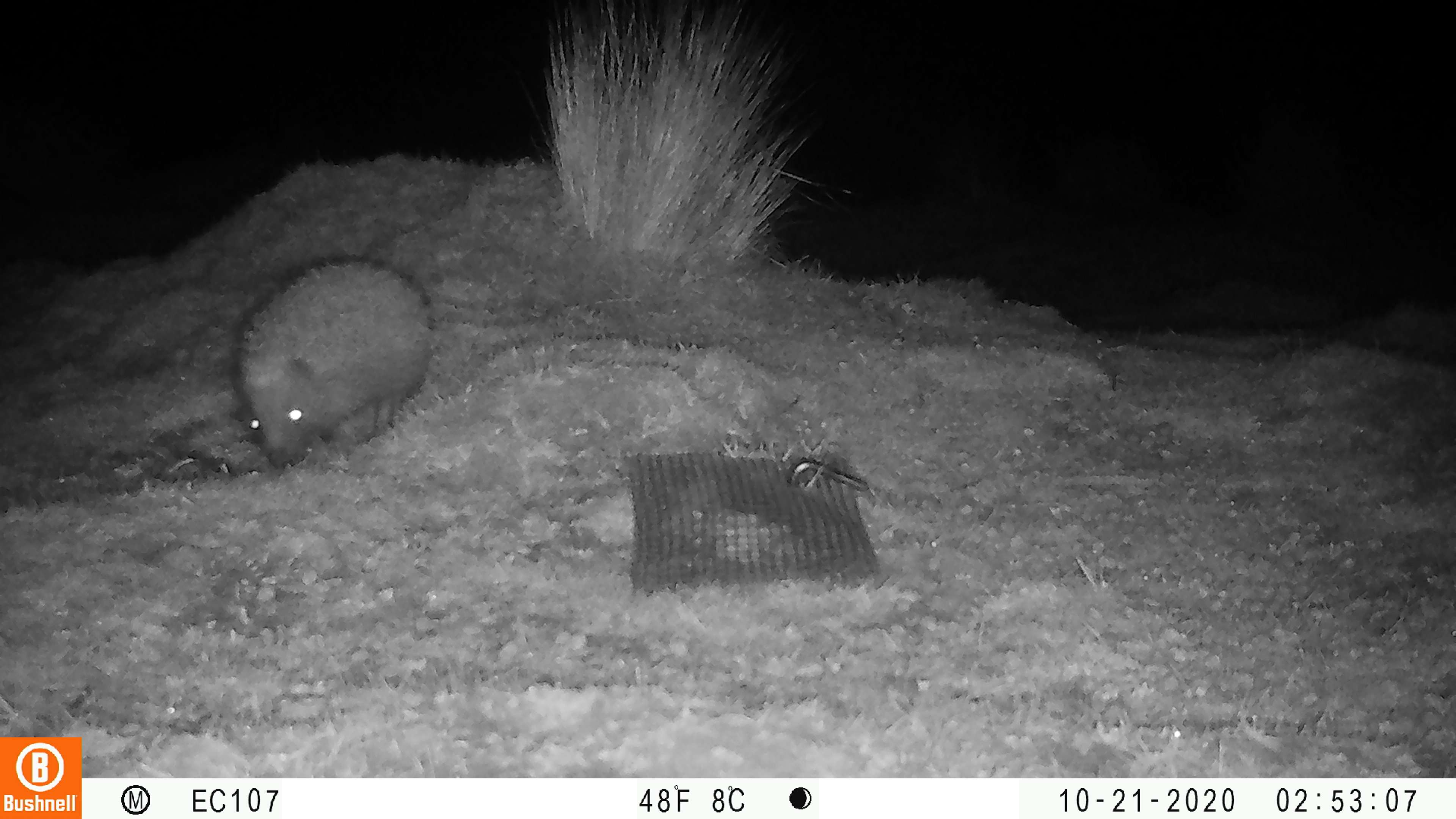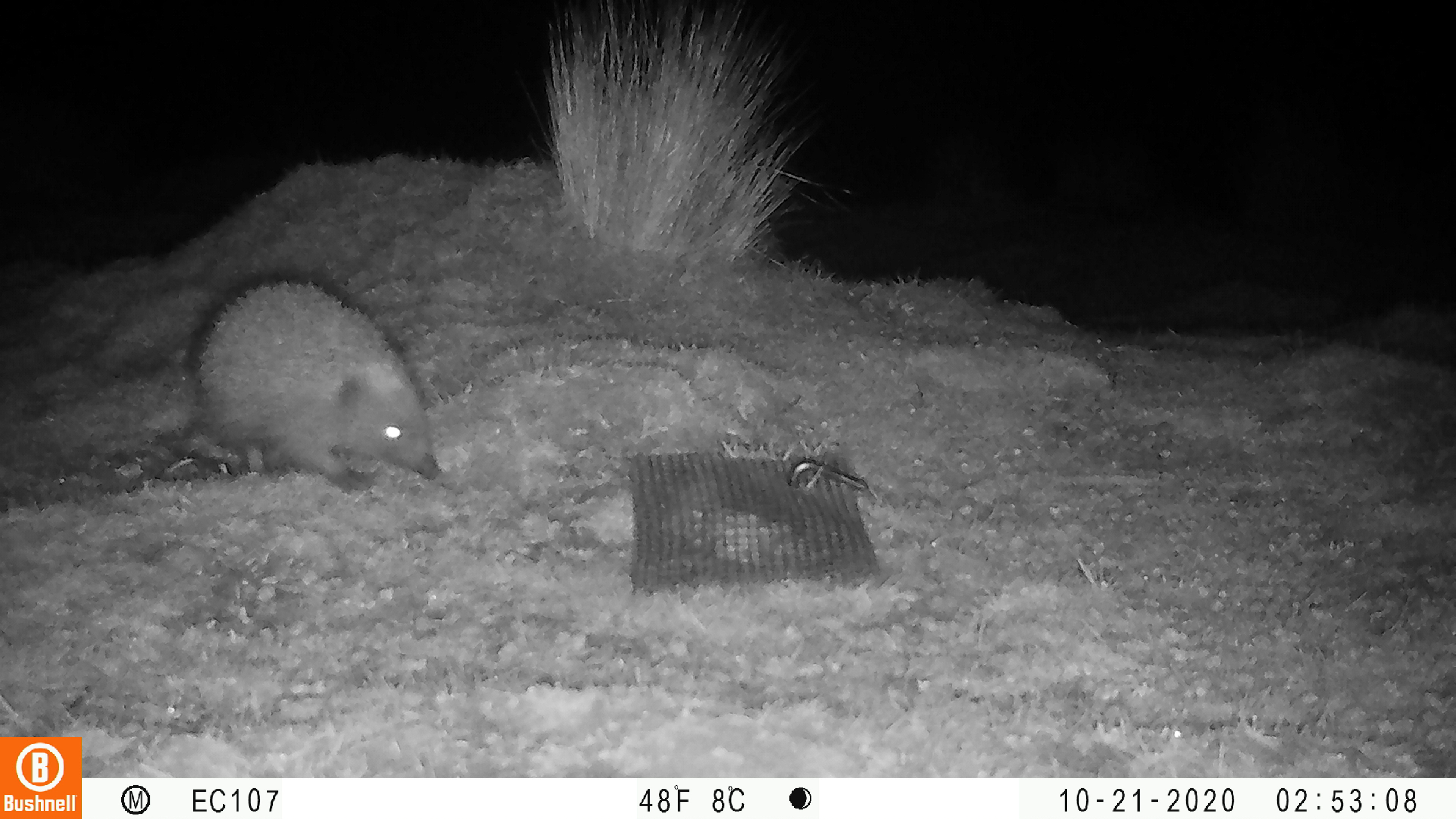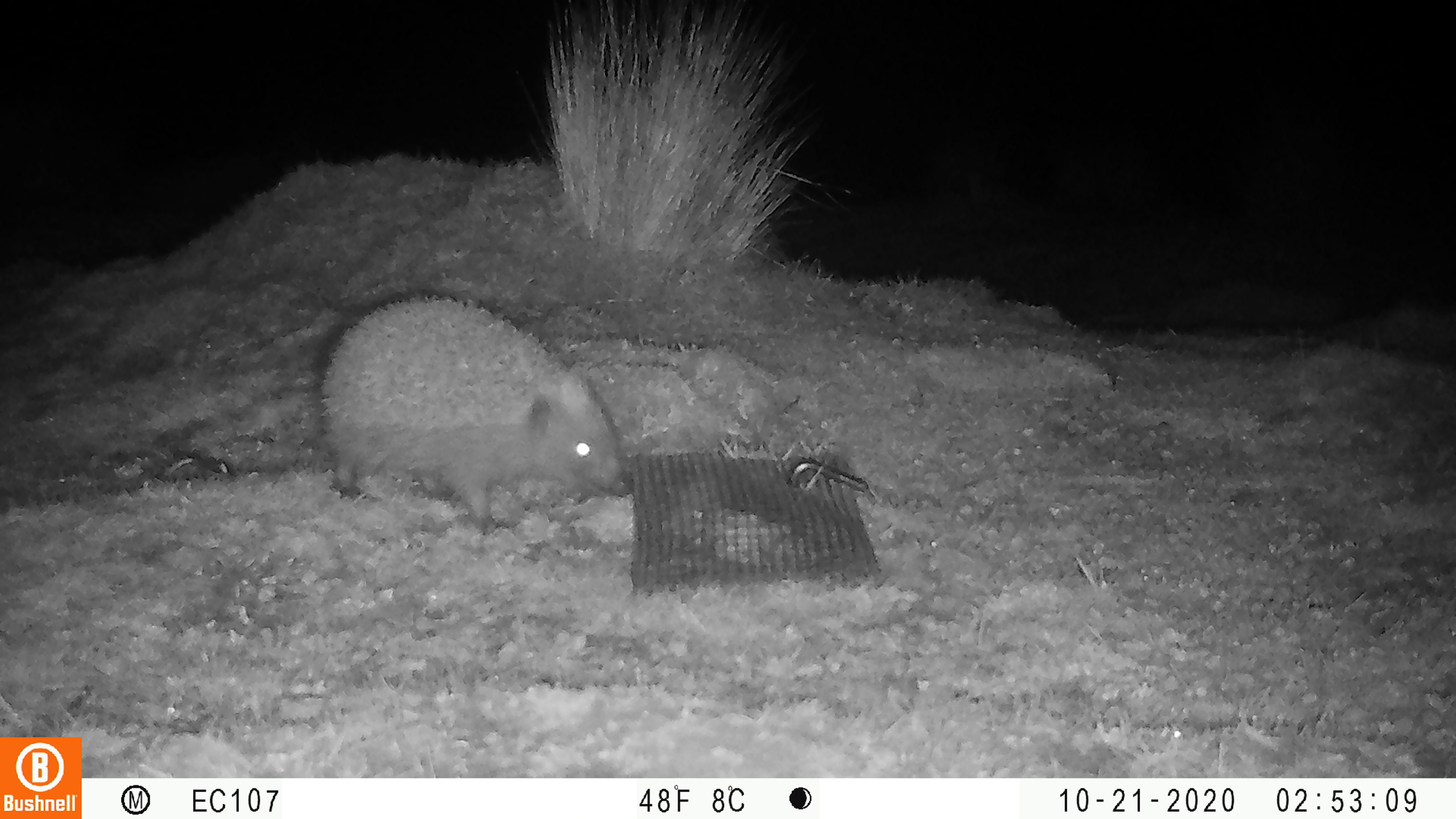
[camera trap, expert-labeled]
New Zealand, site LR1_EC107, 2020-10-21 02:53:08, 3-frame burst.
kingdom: Animalia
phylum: Chordata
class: Mammalia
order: Eulipotyphla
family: Erinaceidae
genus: Erinaceus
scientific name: Erinaceus europaeus europaeus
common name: european hedgehog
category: hedgehog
Hedgehog (european hedgehog) (Erinaceus europaeus europaeus).